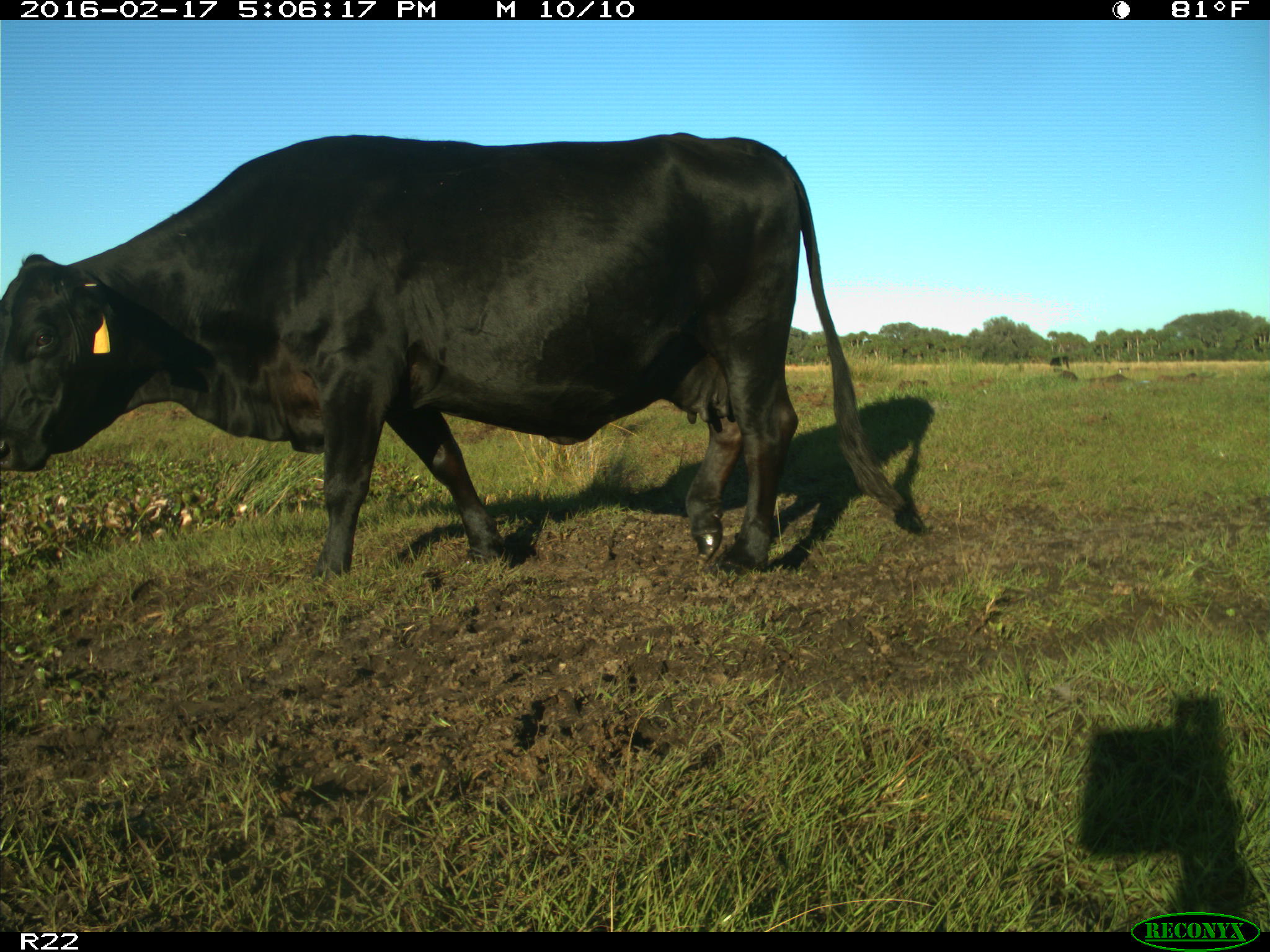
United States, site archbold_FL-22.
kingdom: Animalia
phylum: Chordata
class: Mammalia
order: Artiodactyla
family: Bovidae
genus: Bos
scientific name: Bos taurus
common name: domestic cow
Bos taurus (domestic cow).